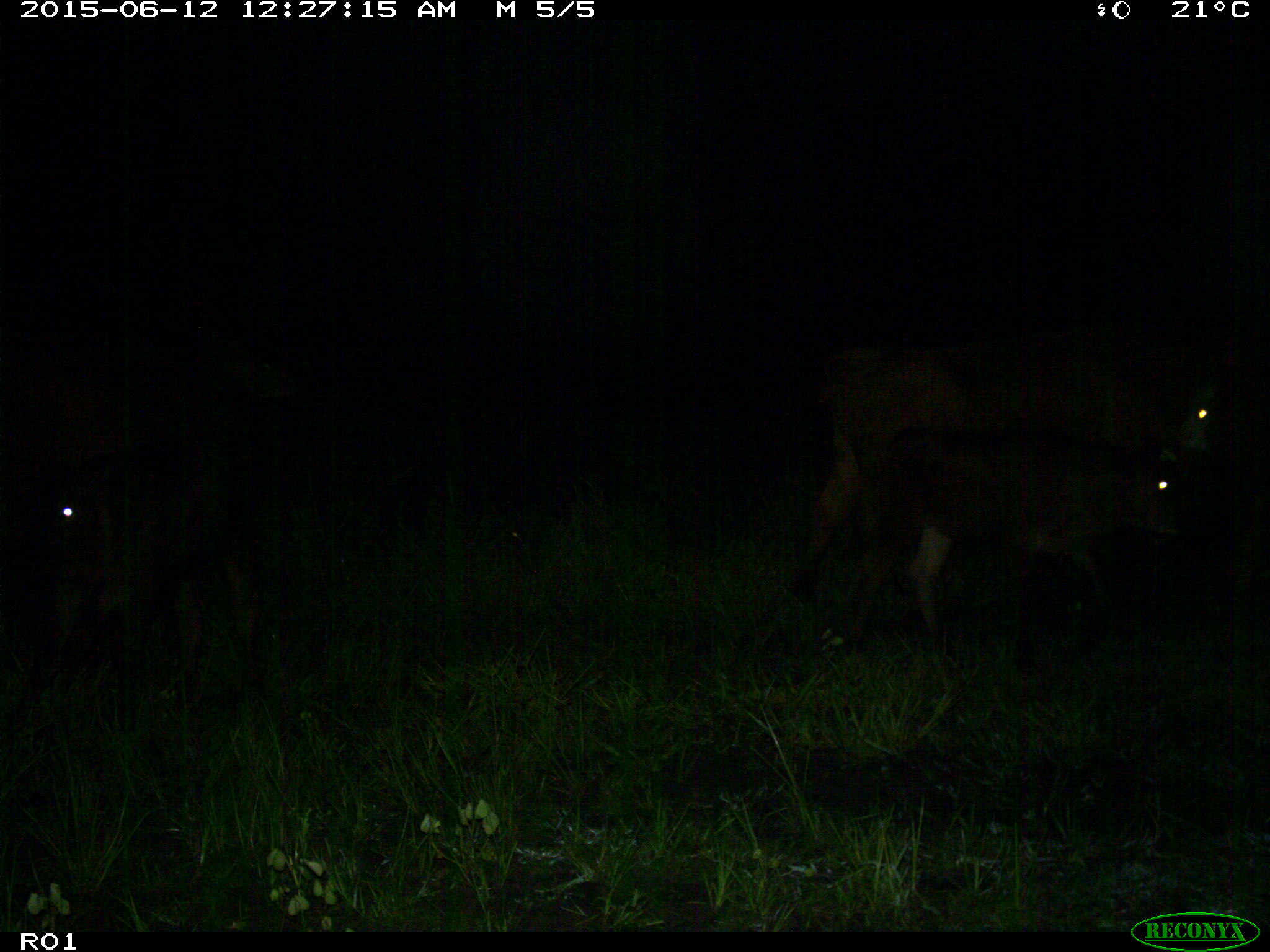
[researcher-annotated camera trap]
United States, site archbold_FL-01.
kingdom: Animalia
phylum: Chordata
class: Mammalia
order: Artiodactyla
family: Bovidae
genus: Bos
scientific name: Bos taurus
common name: domestic cow